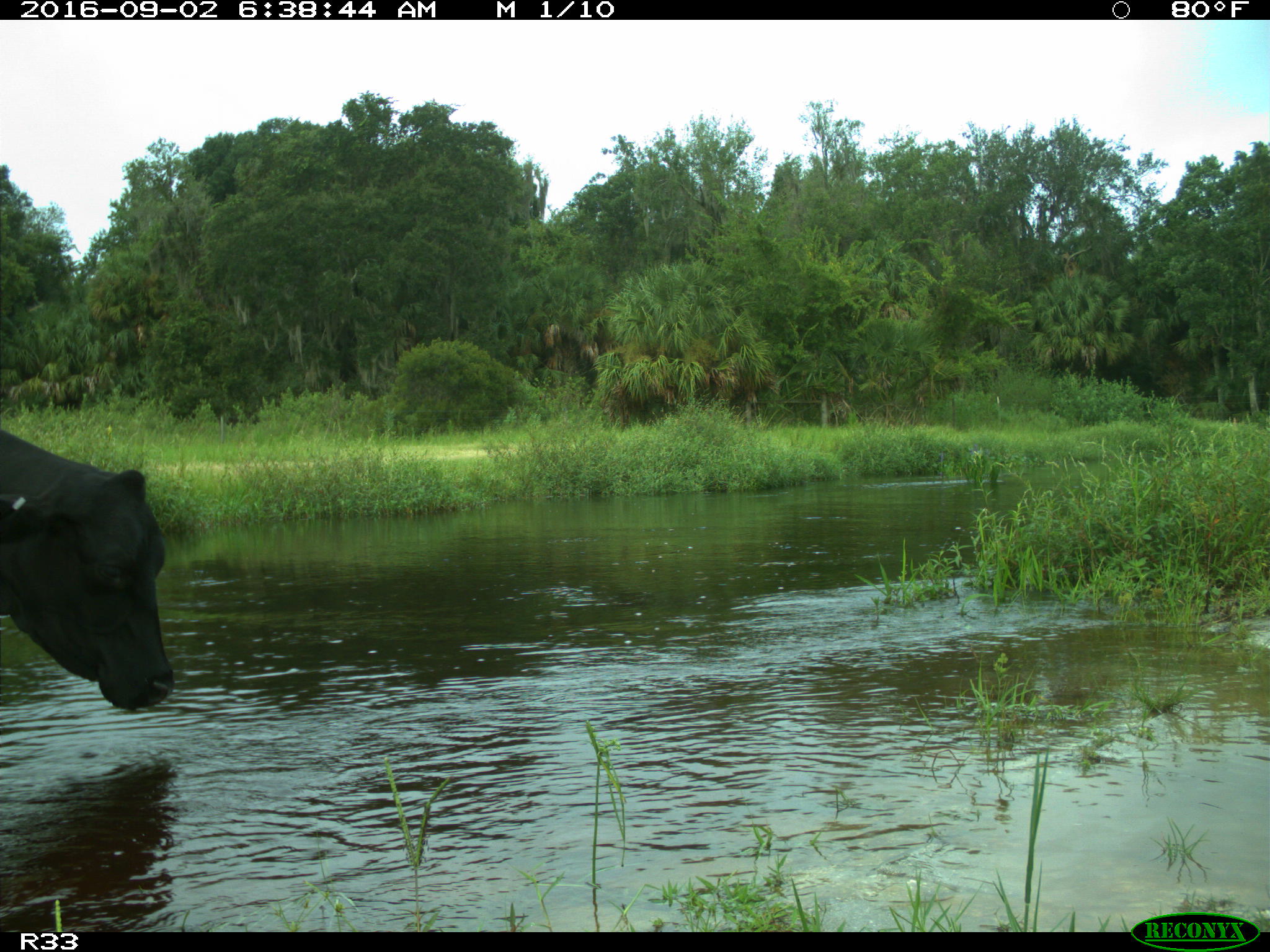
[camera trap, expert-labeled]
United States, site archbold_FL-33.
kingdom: Animalia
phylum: Chordata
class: Mammalia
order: Artiodactyla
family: Bovidae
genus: Bos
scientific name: Bos taurus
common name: domestic cow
Bos taurus (domestic cow).